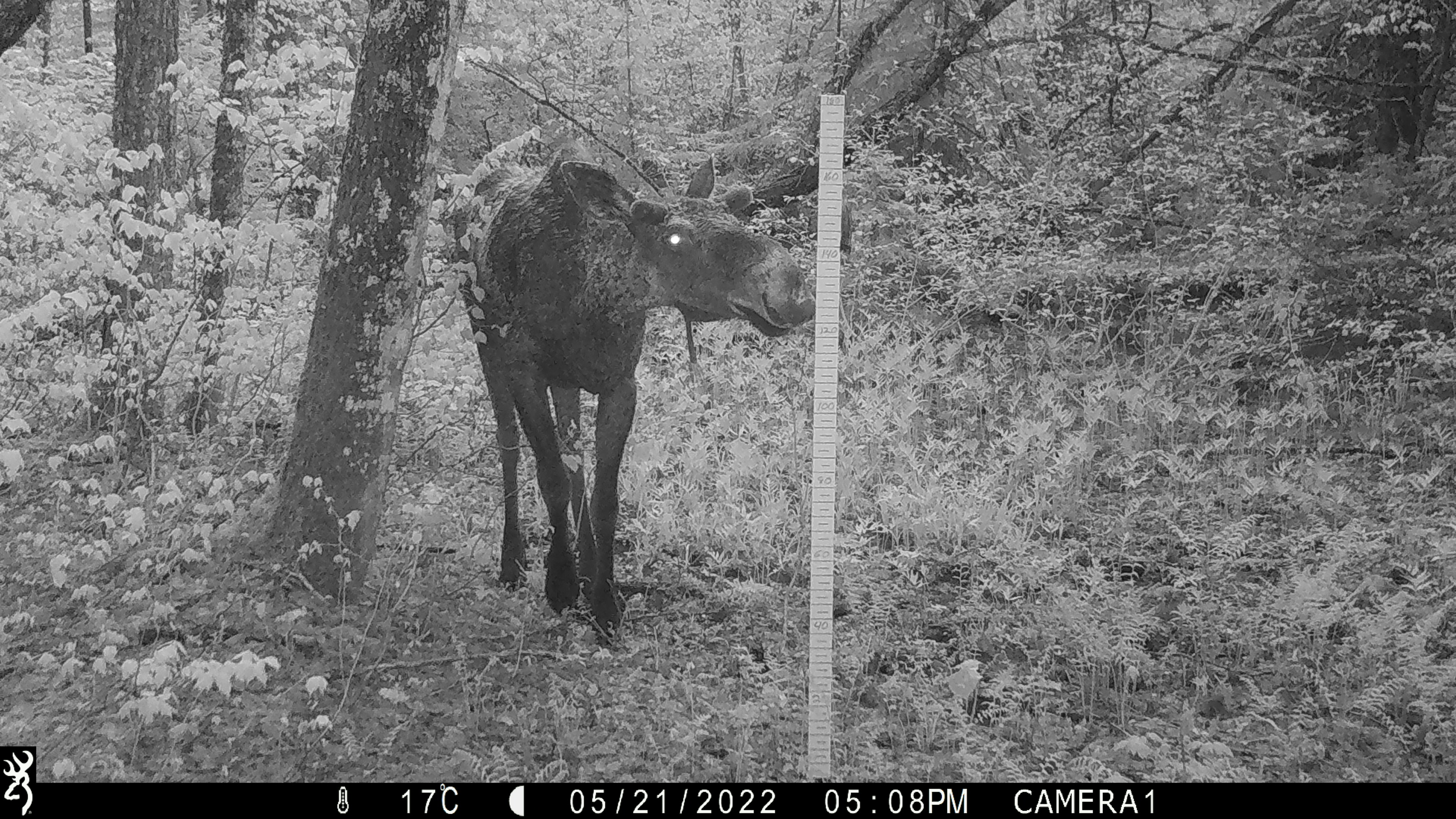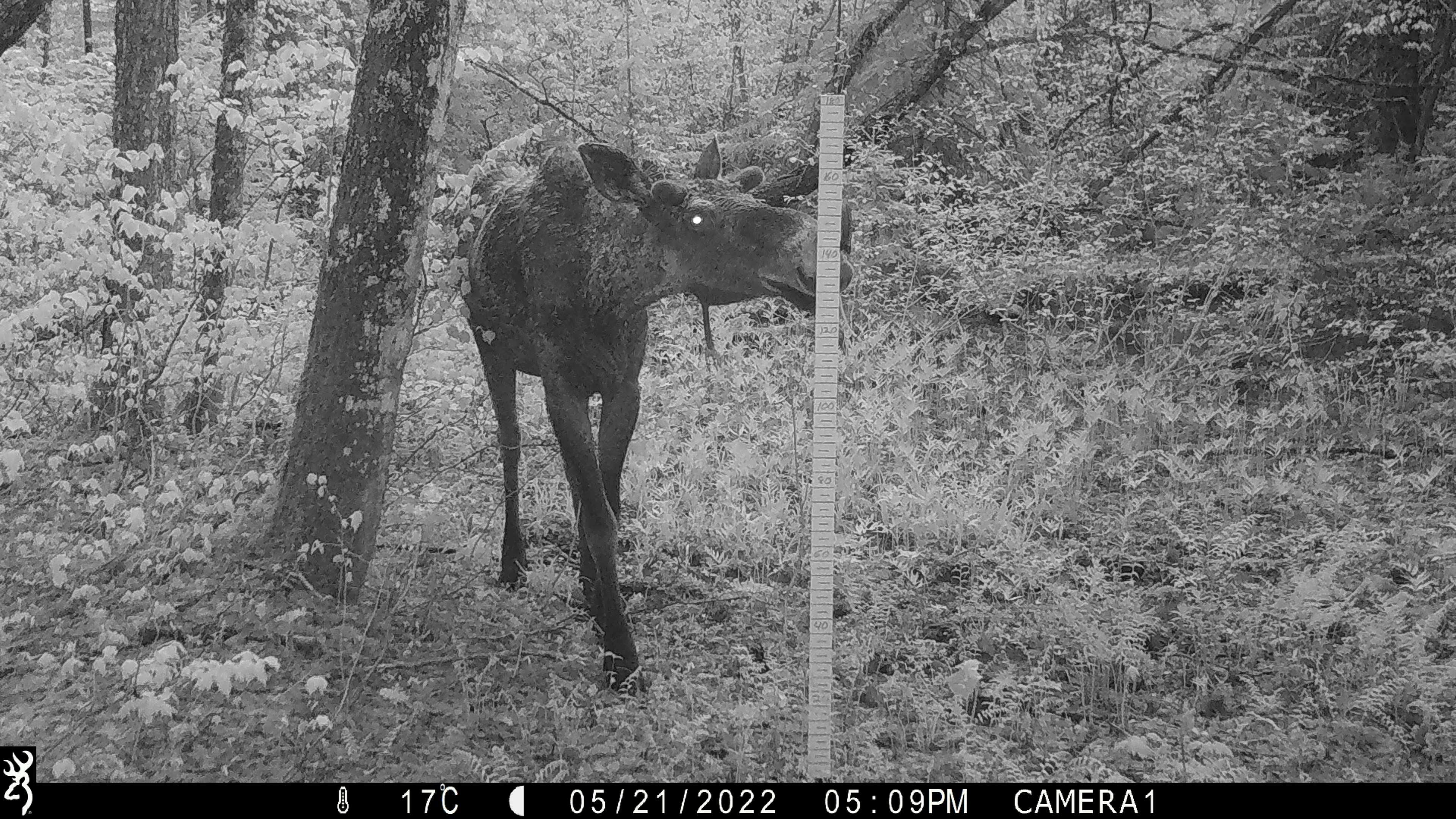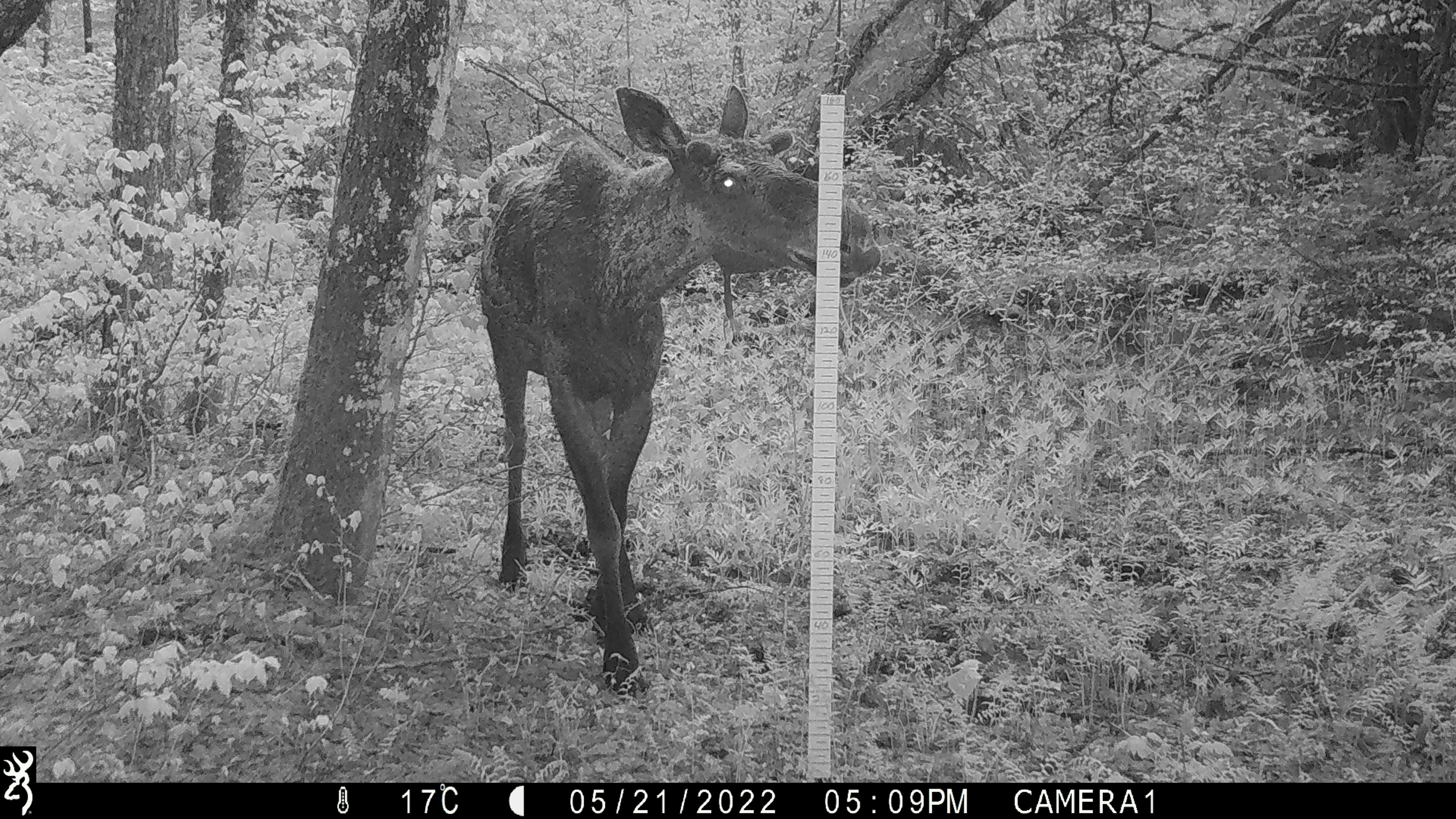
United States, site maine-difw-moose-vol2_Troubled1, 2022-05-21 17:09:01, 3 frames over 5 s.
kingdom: Animalia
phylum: Chordata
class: Mammalia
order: Artiodactyla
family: Cervidae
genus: Alces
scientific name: Alces alces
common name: moose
Moose (Alces alces).